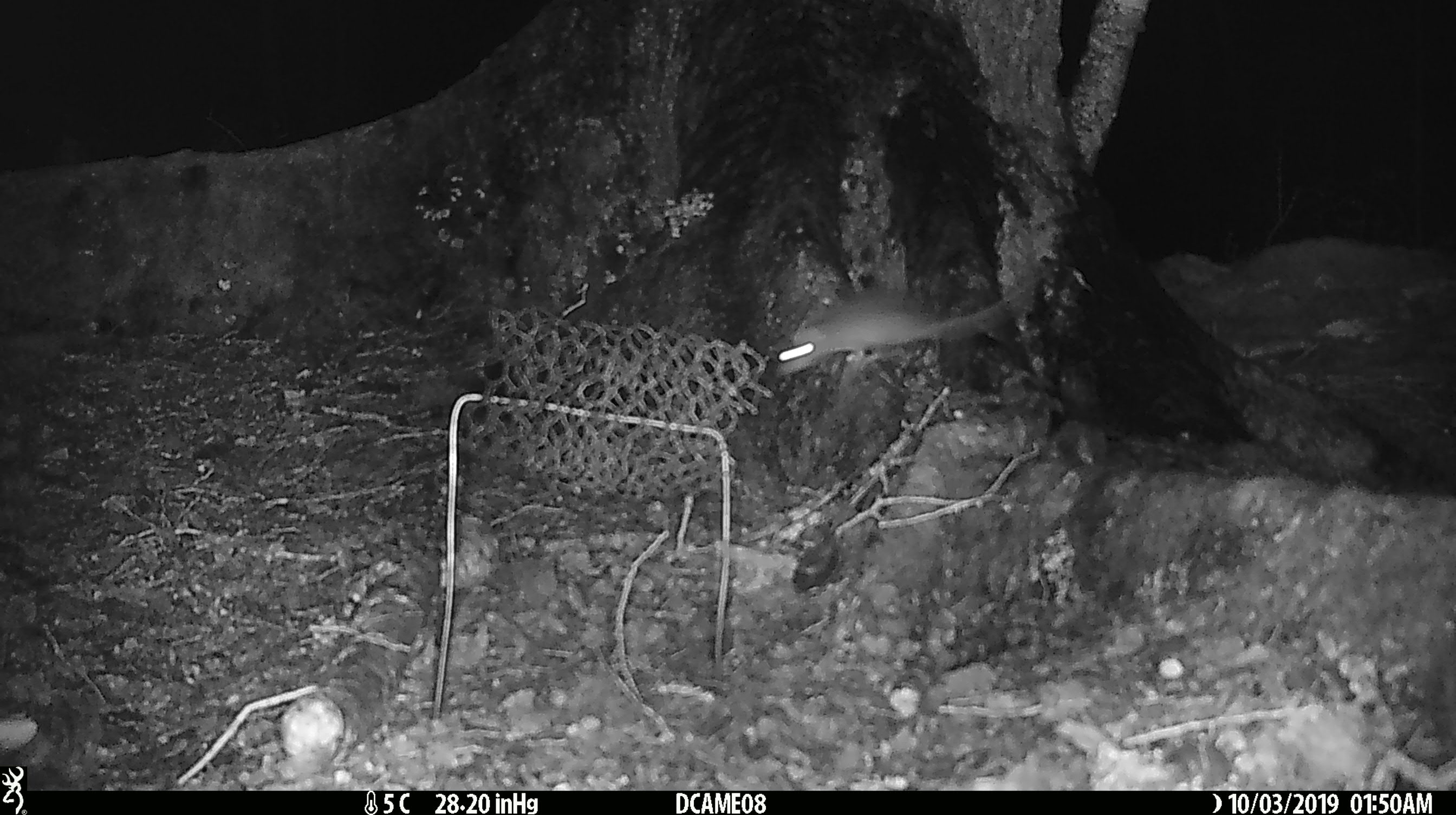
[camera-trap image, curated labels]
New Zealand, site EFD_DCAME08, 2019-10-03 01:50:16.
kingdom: Animalia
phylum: Chordata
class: Mammalia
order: Rodentia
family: Muridae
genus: Rattus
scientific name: Rattus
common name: rat